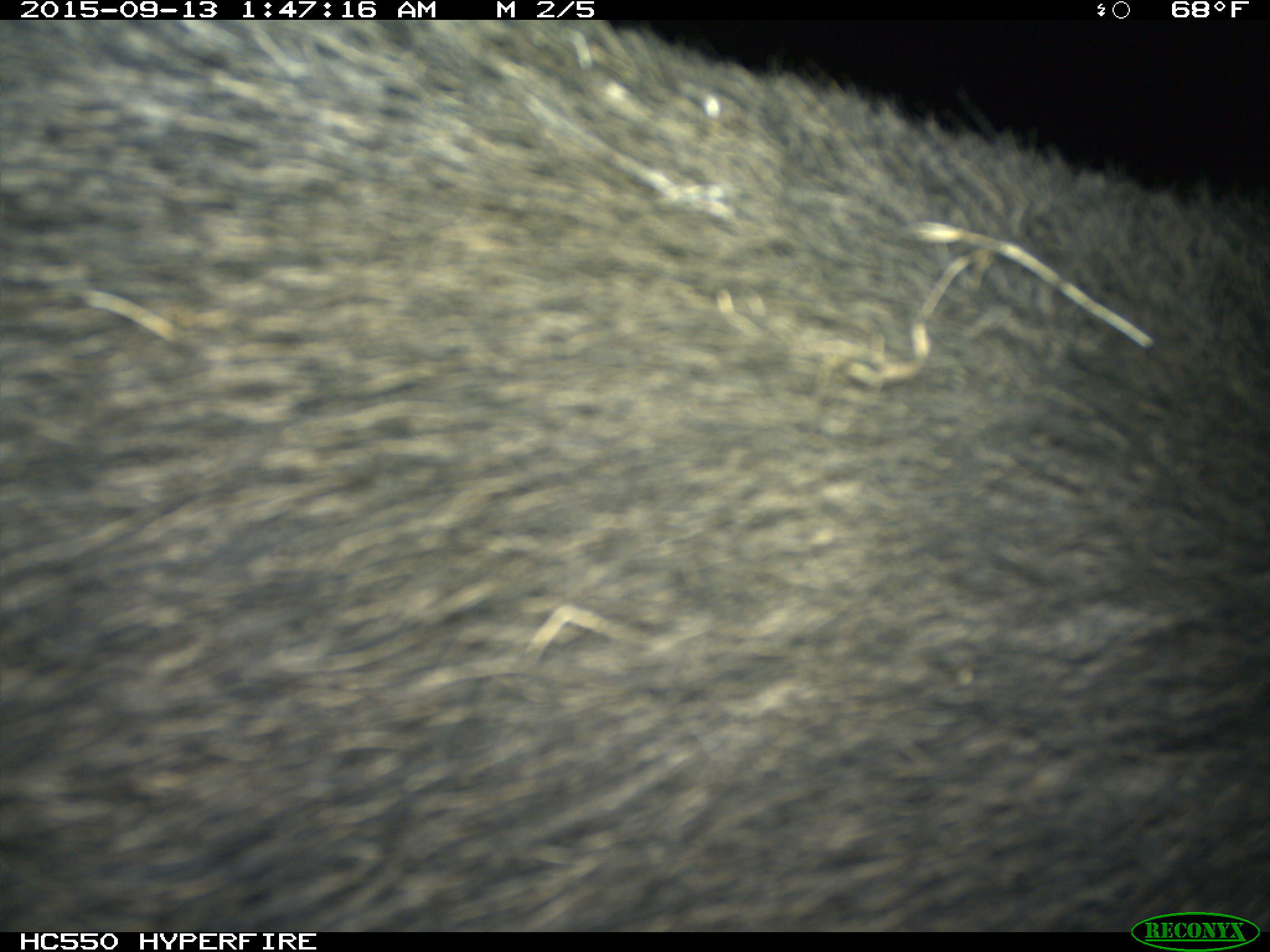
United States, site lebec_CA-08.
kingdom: Animalia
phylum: Chordata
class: Mammalia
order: Artiodactyla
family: Suidae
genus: Sus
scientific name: Sus scrofa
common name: wild boar